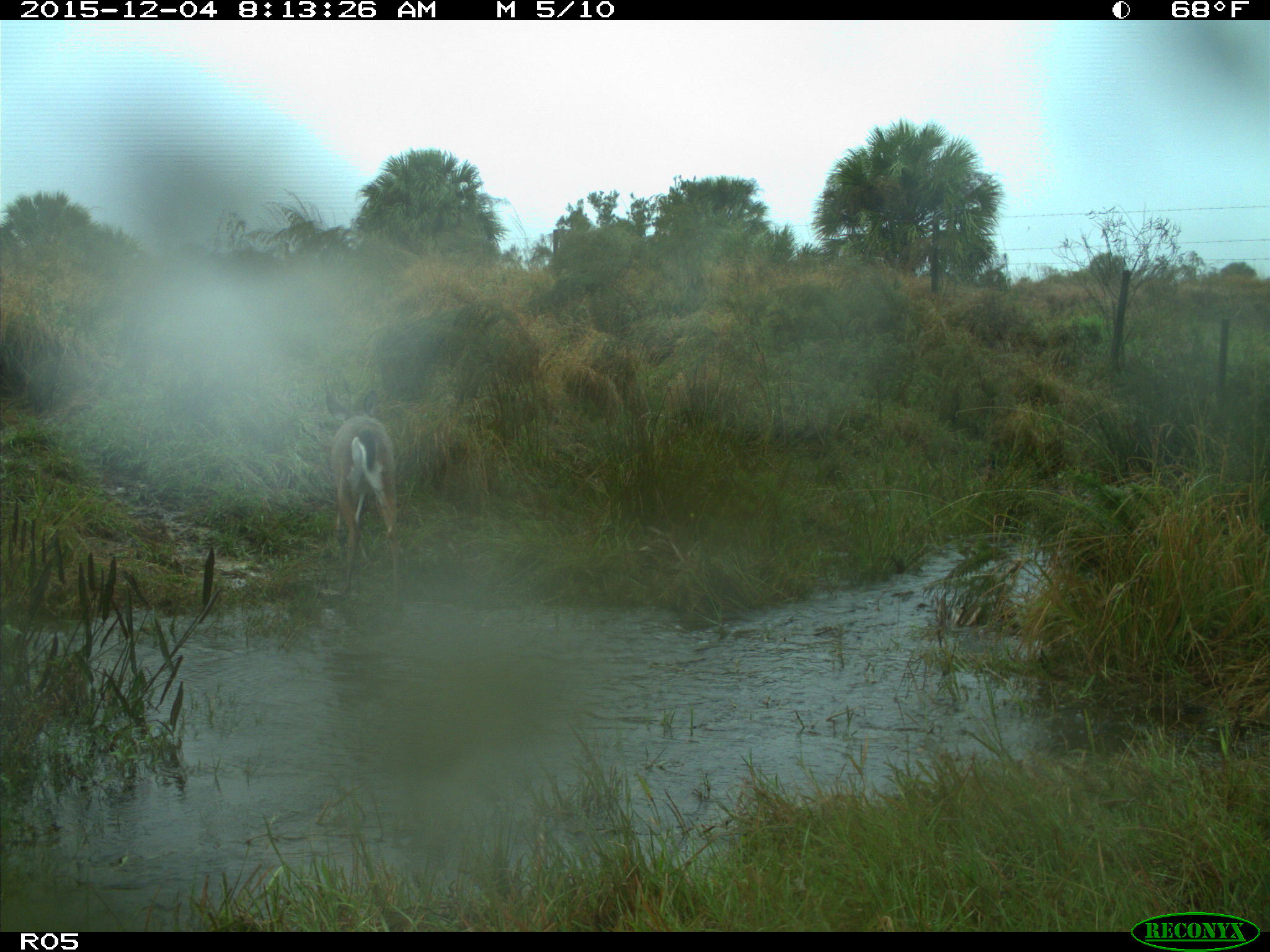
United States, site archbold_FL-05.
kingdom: Animalia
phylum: Chordata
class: Mammalia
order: Artiodactyla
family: Cervidae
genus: Odocoileus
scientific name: Odocoileus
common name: deer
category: unidentified deer